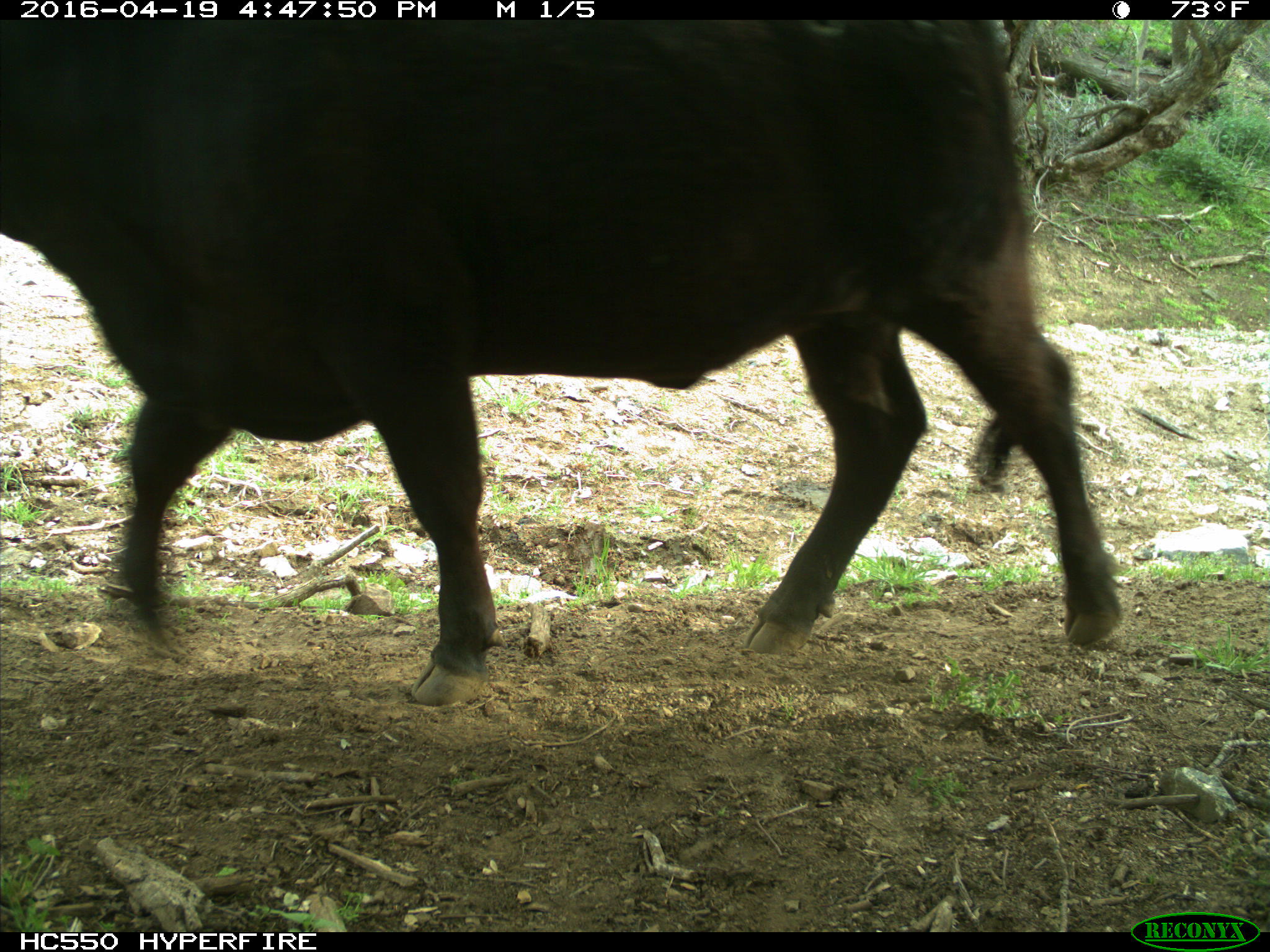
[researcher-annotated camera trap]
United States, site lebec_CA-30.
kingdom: Animalia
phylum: Chordata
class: Mammalia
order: Artiodactyla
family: Bovidae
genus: Bos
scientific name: Bos taurus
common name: domestic cow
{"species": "Bos taurus (domestic cow)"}